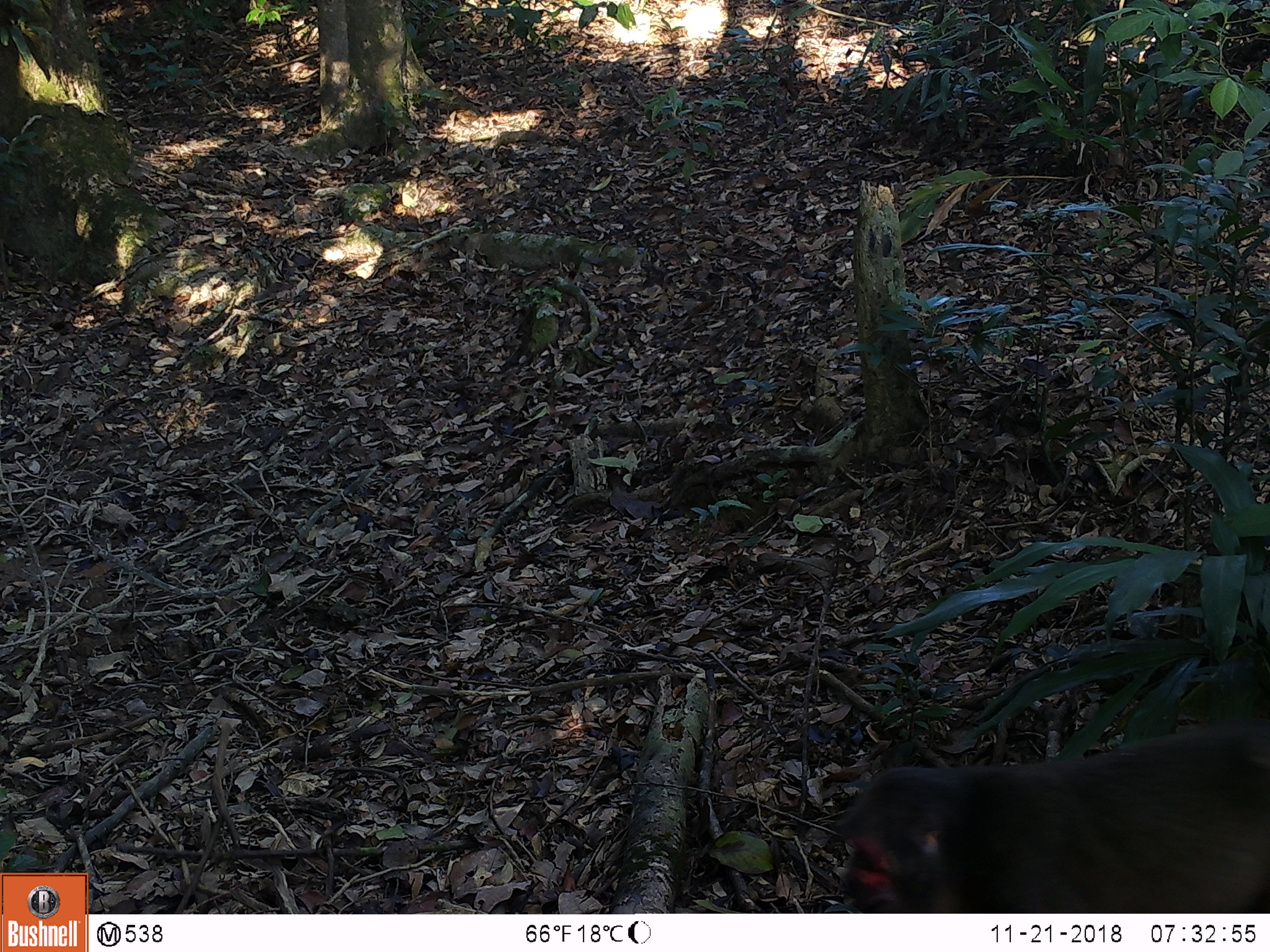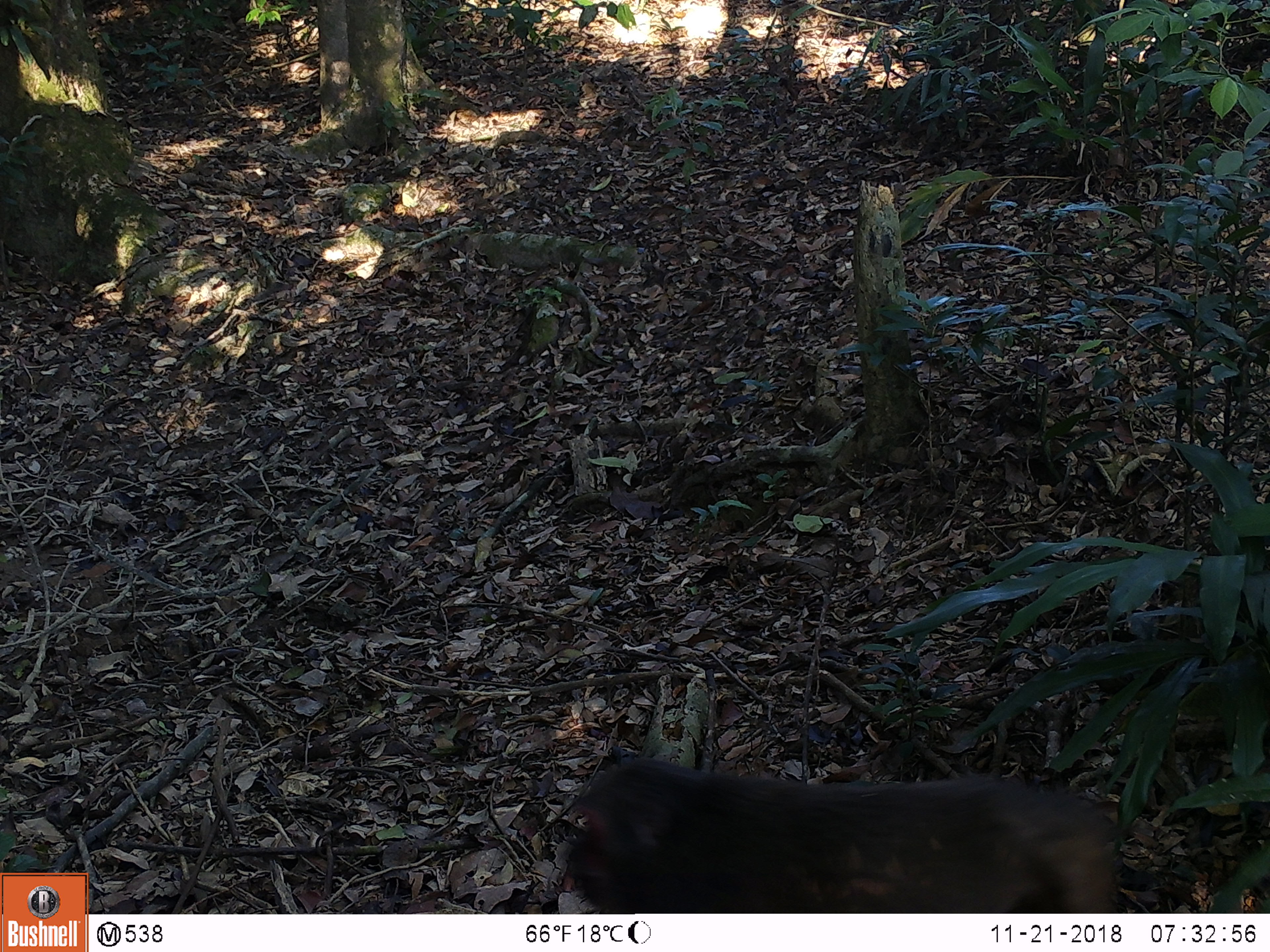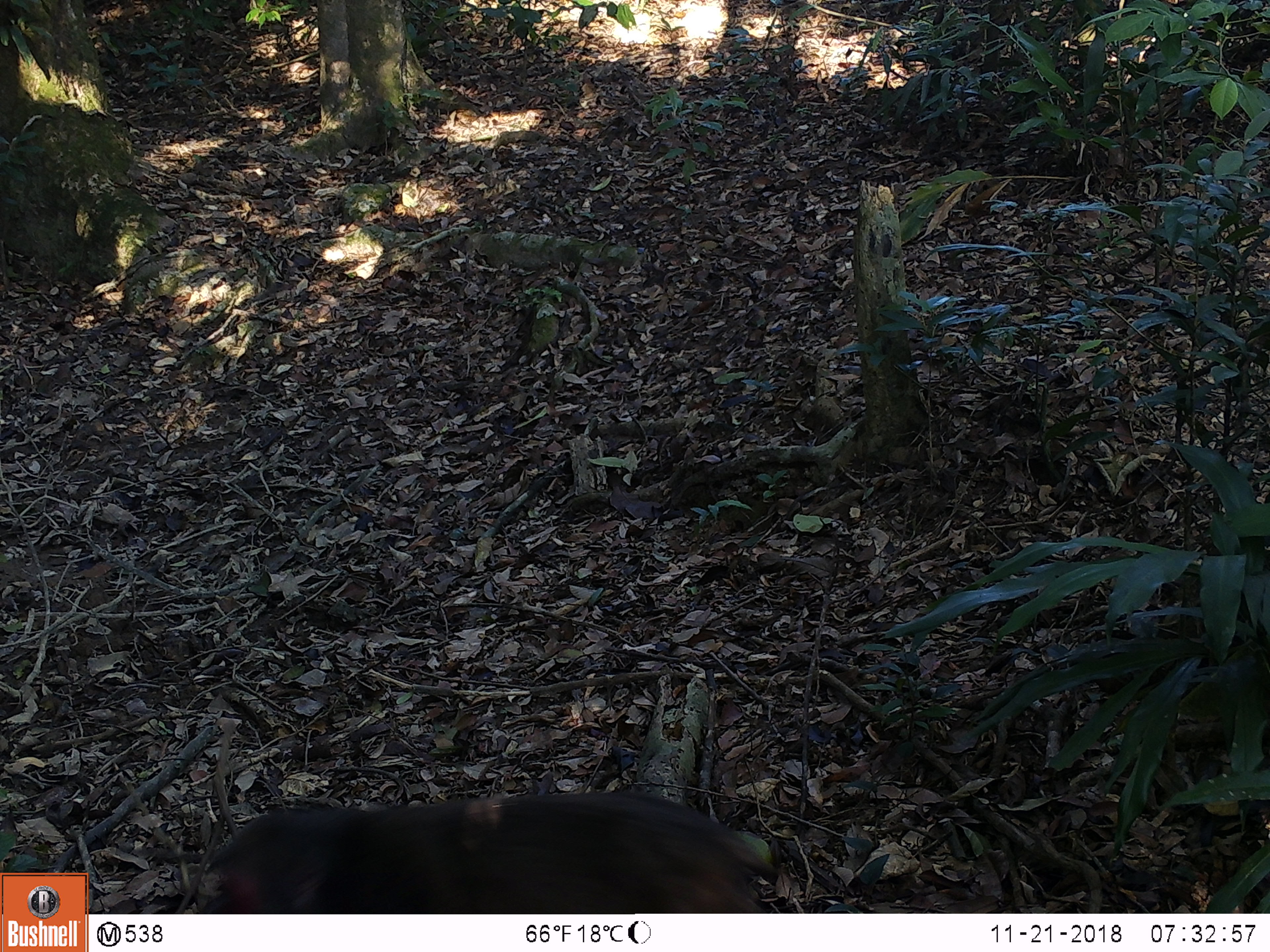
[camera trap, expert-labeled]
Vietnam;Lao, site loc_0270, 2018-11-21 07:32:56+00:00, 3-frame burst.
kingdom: Animalia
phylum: Chordata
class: Mammalia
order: Primates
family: Cercopithecidae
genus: Macaca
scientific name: Macaca arctoides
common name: stump-tailed macaque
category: stump tailed macaque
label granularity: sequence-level